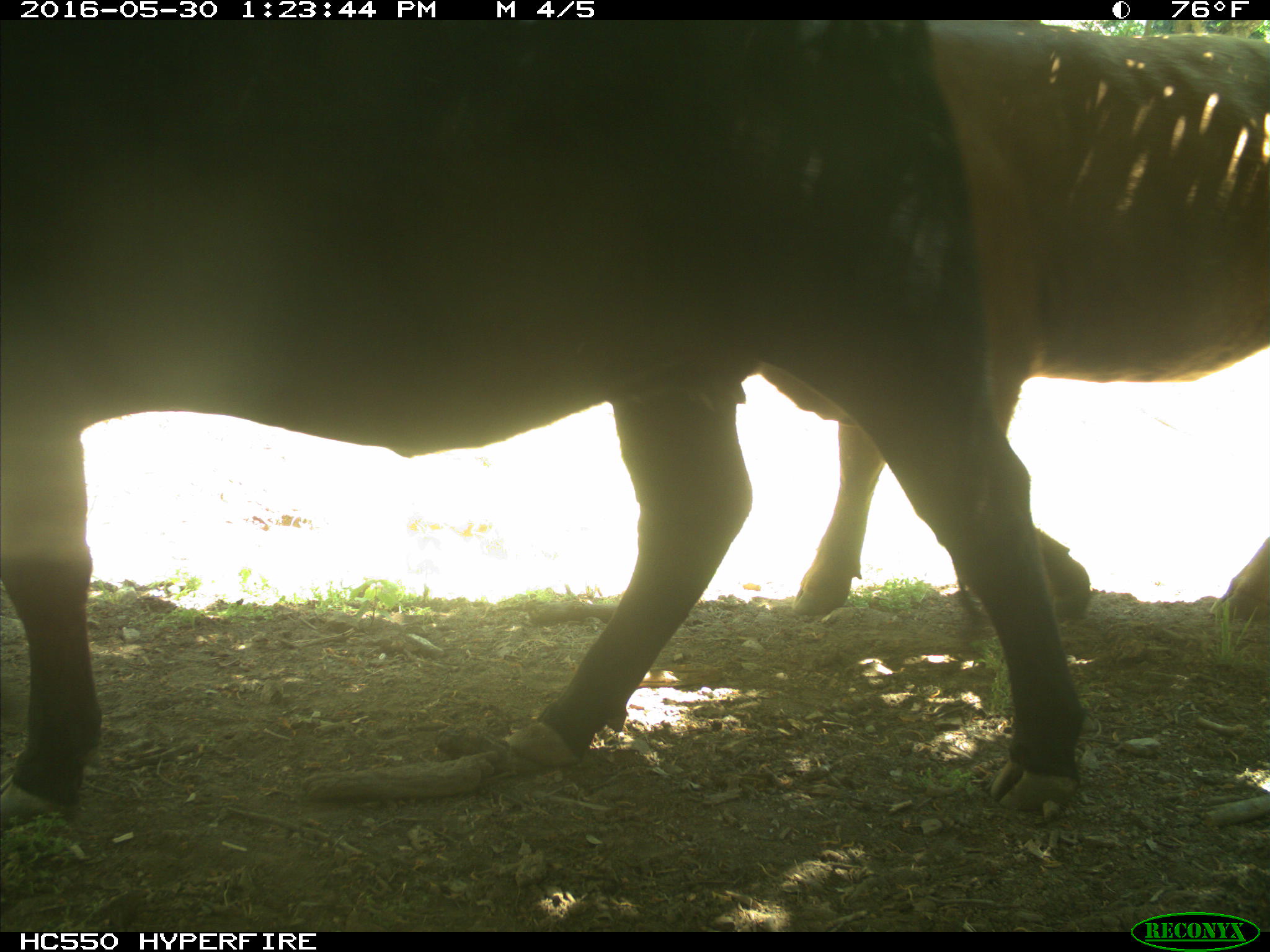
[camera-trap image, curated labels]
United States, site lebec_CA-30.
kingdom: Animalia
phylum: Chordata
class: Mammalia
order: Artiodactyla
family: Bovidae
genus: Bos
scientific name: Bos taurus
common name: domestic cow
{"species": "Bos taurus (domestic cow)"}